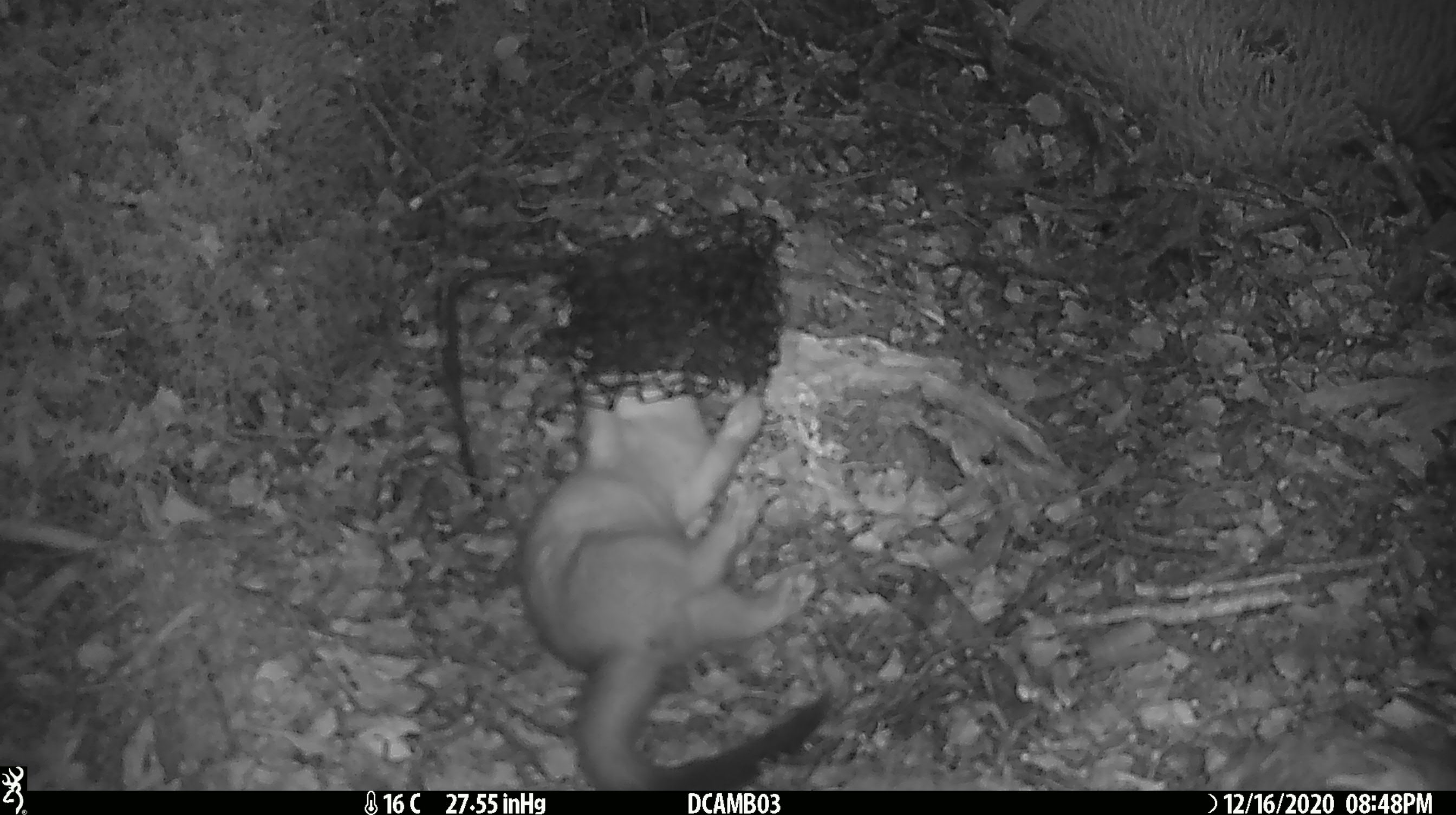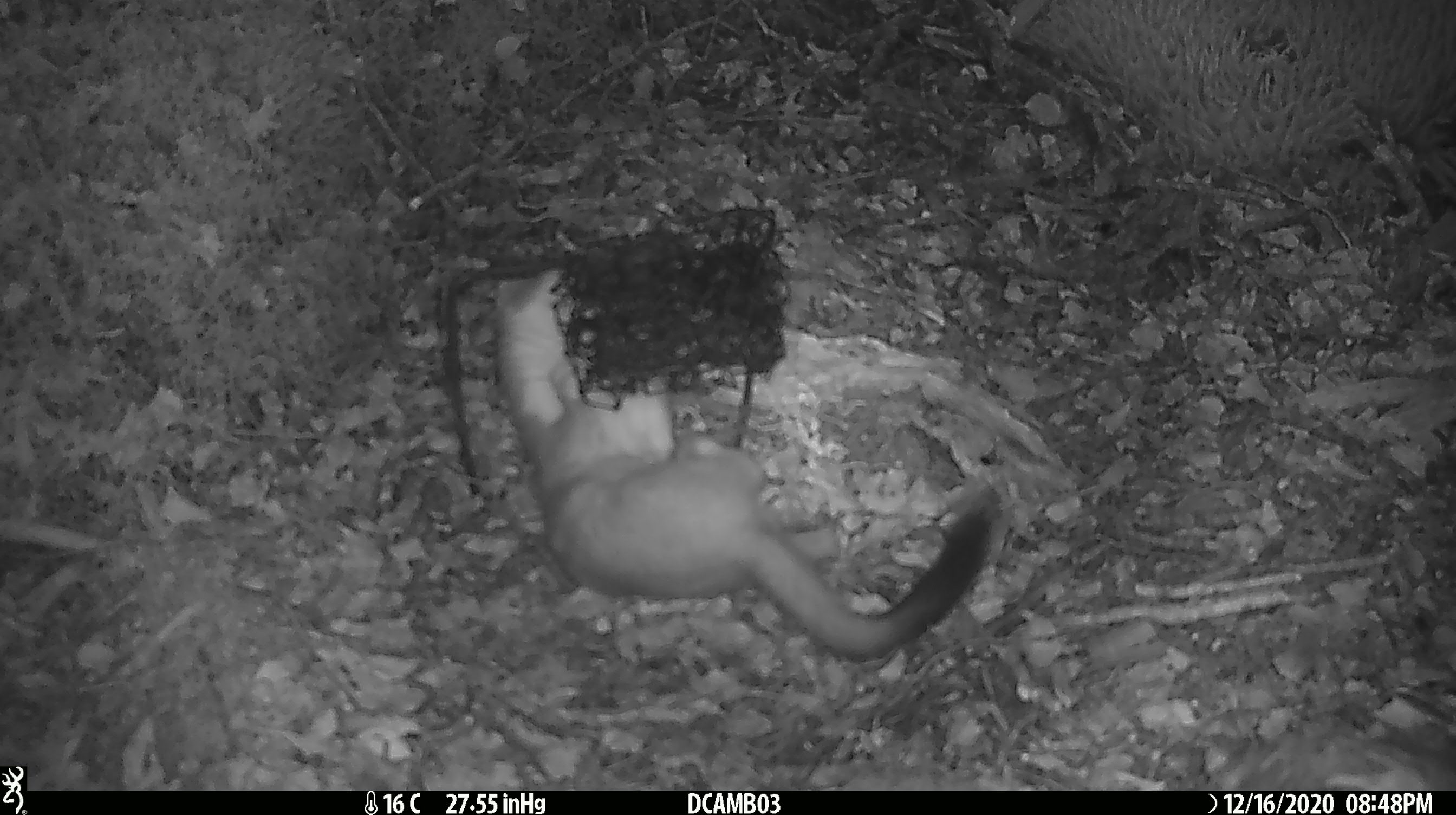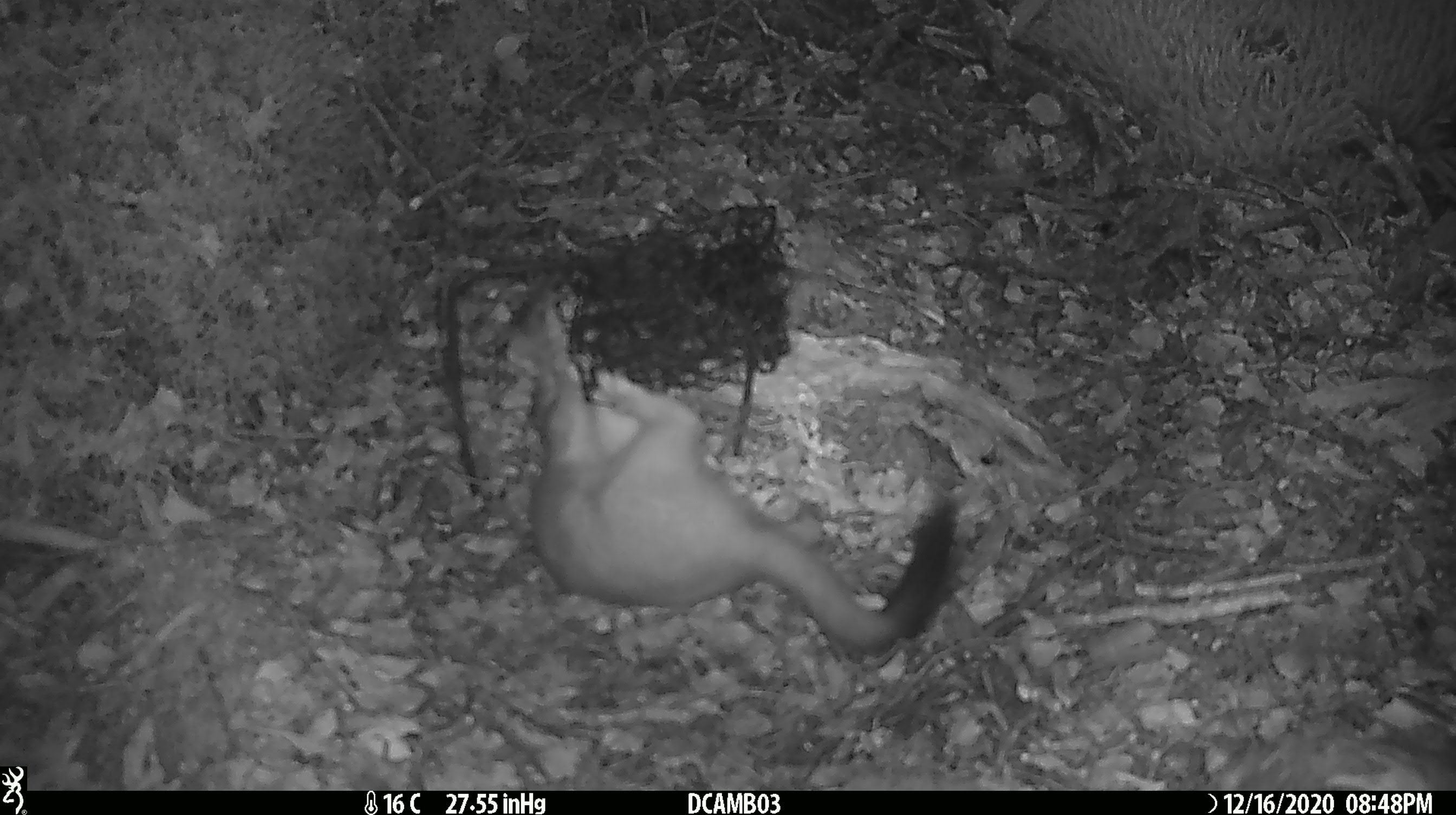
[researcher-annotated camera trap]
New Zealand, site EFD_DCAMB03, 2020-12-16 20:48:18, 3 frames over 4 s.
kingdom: Animalia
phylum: Chordata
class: Mammalia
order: Carnivora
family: Mustelidae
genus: Mustela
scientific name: Mustela erminea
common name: stoat